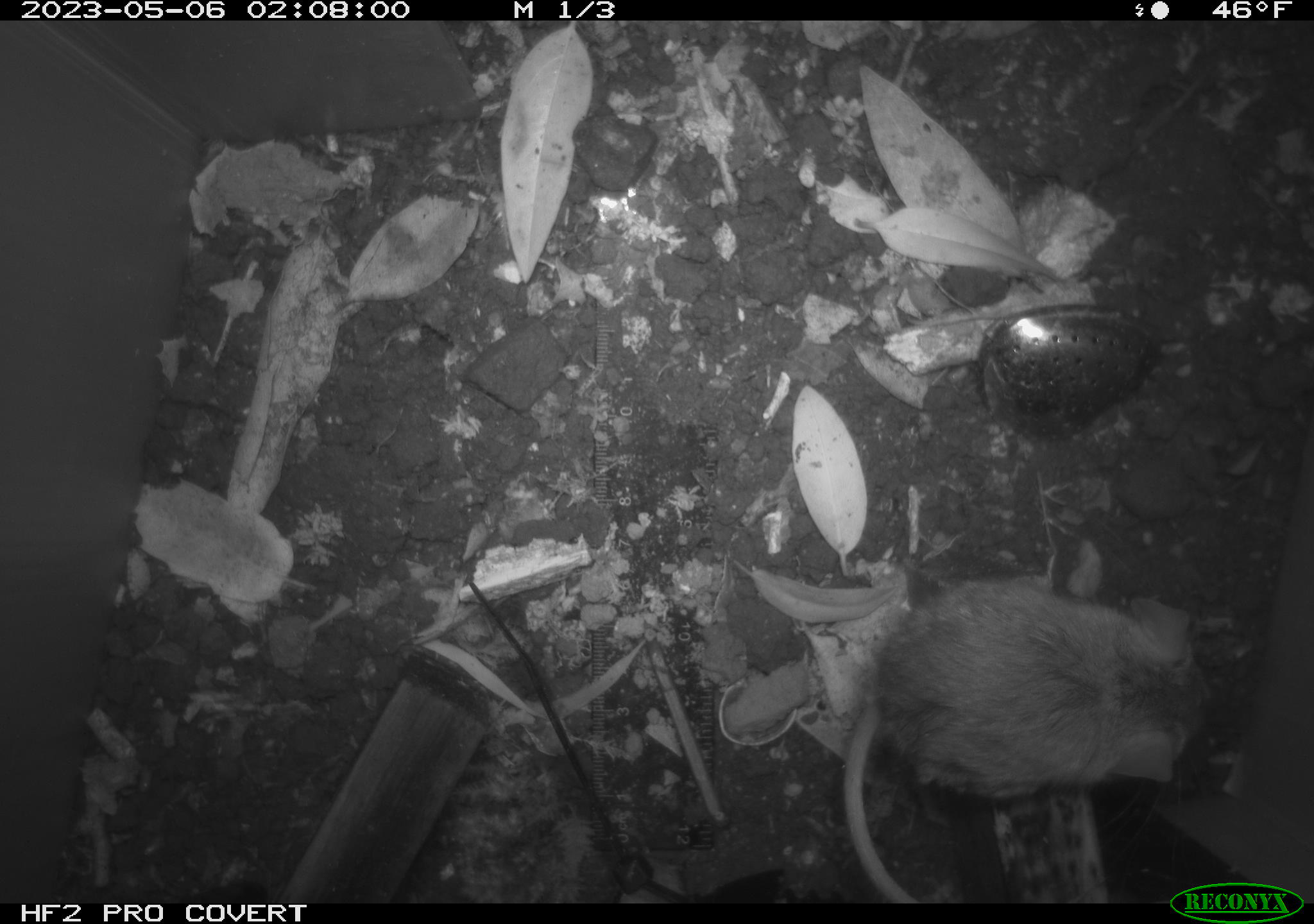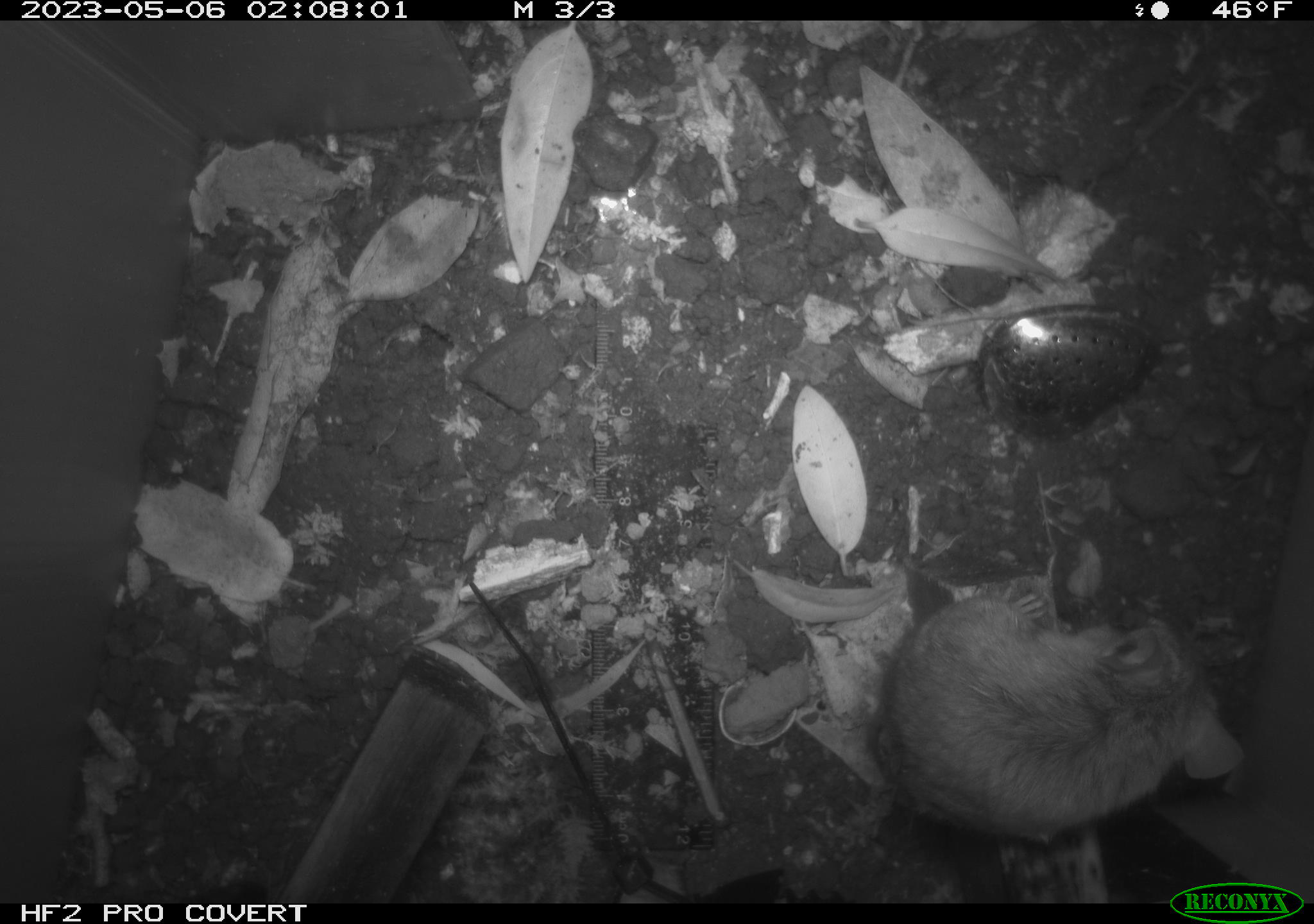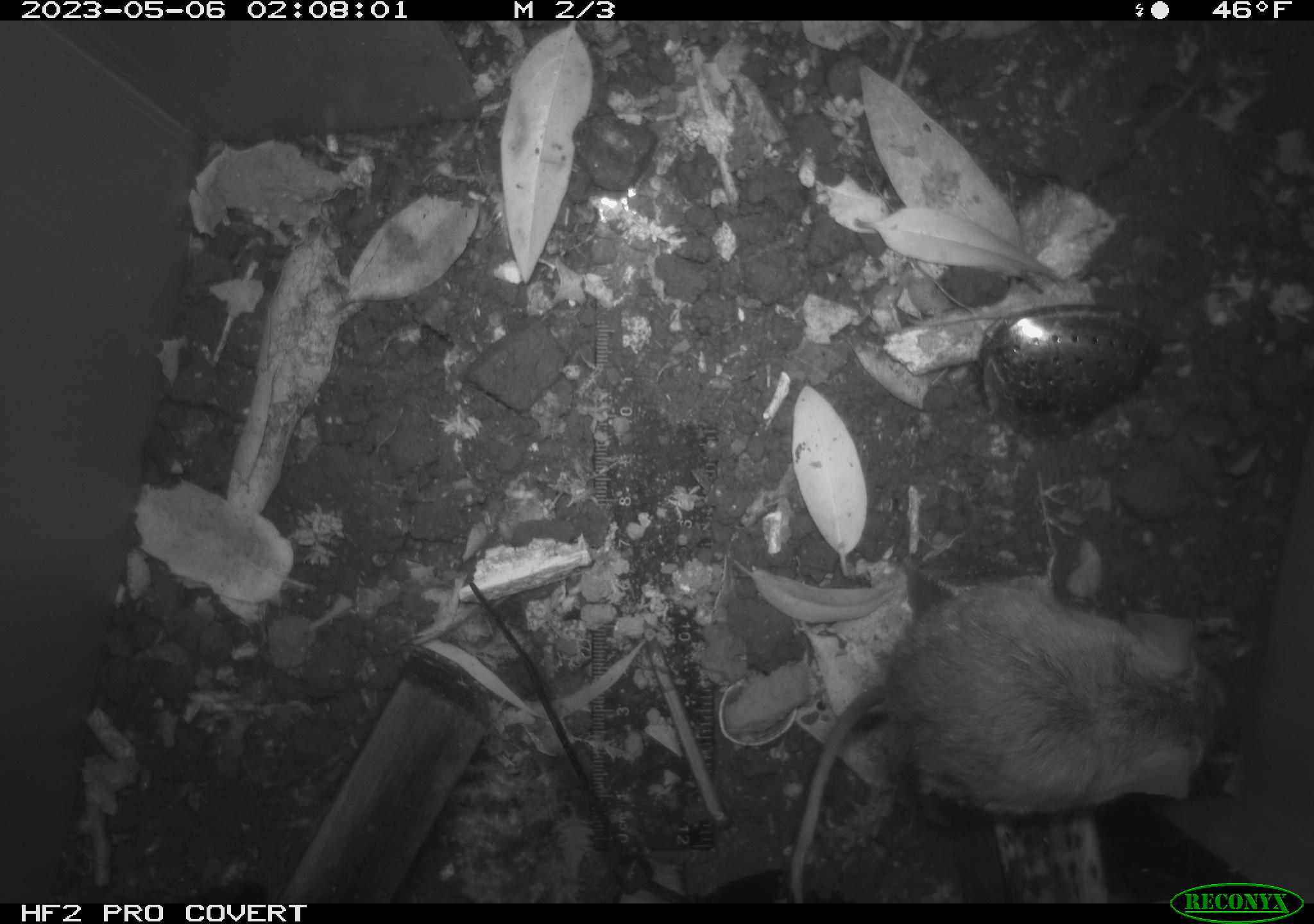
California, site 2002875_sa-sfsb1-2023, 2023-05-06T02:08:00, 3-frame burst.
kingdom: Animalia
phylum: Chordata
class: Mammalia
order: Rodentia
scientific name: Rodentia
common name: mouse species